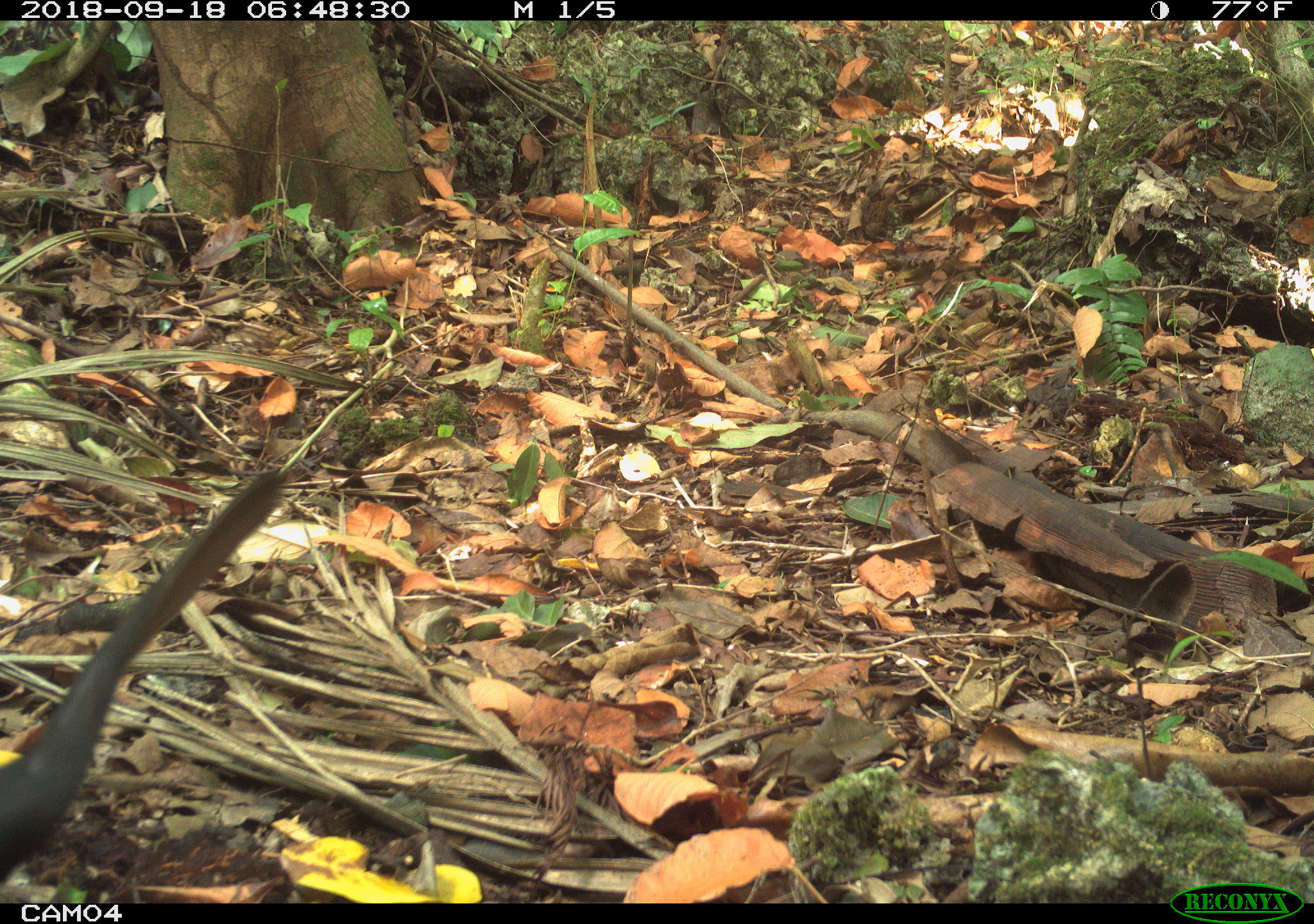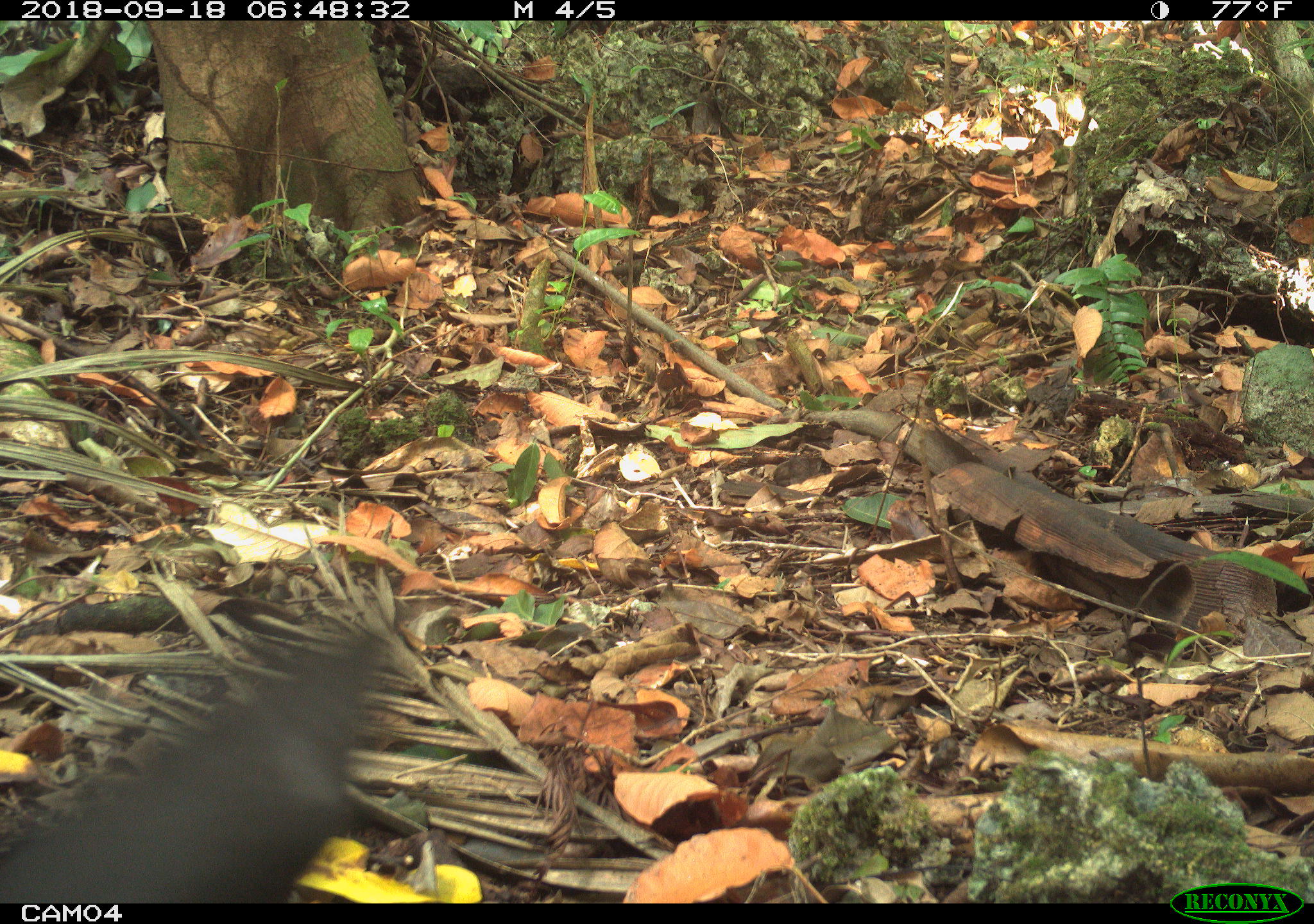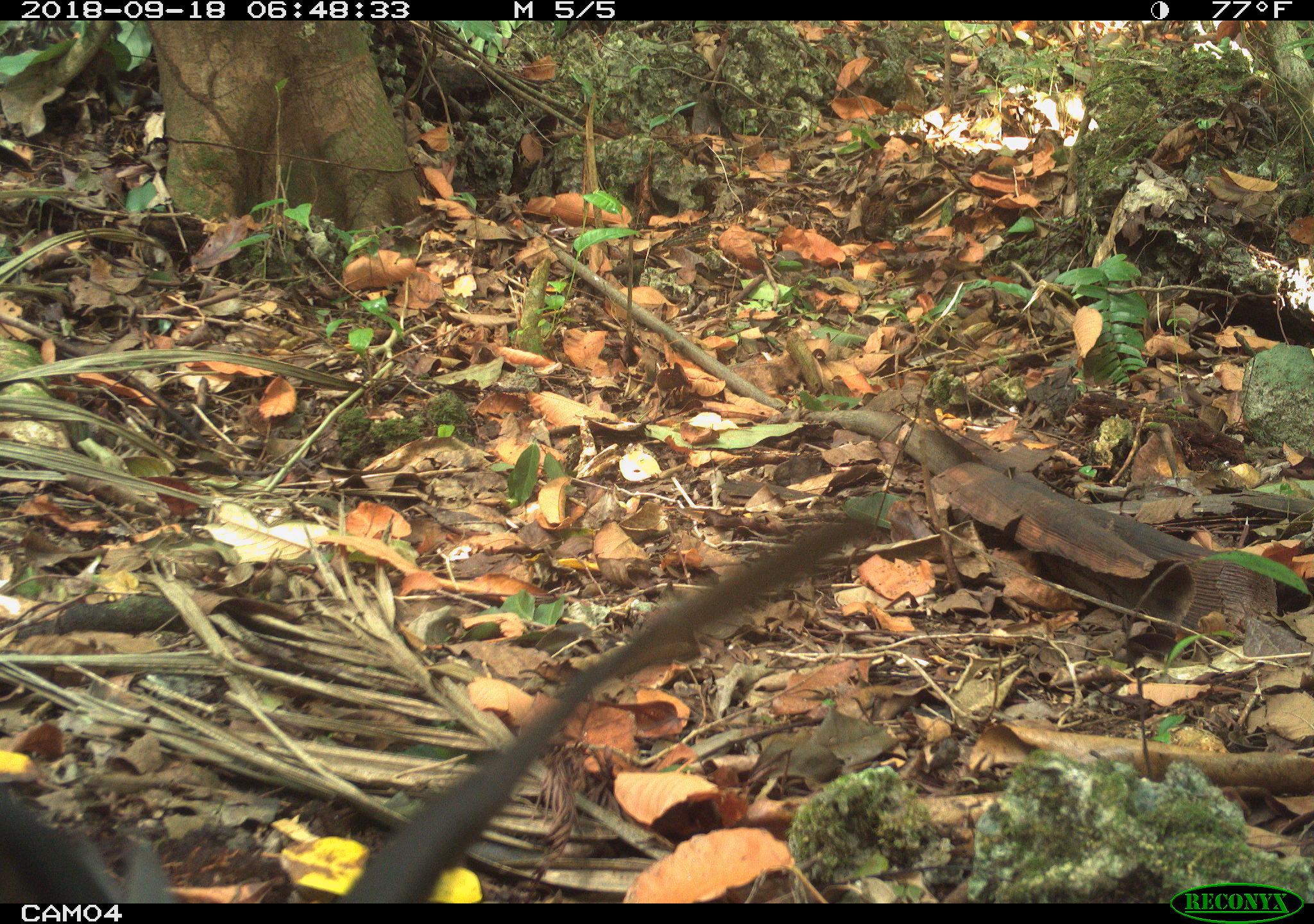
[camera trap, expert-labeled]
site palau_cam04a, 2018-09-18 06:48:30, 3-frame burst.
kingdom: Animalia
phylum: Chordata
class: Aves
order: Charadriiformes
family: Laridae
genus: Anous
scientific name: Anous stolidus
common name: brown noddy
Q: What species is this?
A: Brown noddy (Anous stolidus).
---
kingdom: Animalia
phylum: Chordata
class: Aves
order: Galliformes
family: Phasianidae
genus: Gallus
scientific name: Gallus gallus domesticus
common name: rooster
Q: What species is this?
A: Rooster (Gallus gallus domesticus).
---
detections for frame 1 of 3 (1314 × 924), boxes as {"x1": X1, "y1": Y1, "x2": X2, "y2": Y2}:
brown noddy: {"x1": 0, "y1": 465, "x2": 292, "y2": 895}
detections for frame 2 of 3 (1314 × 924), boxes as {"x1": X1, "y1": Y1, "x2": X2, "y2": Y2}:
brown noddy: {"x1": 0, "y1": 609, "x2": 398, "y2": 901}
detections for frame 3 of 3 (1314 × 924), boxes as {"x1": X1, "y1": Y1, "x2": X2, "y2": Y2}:
rooster: {"x1": 1, "y1": 474, "x2": 921, "y2": 898}